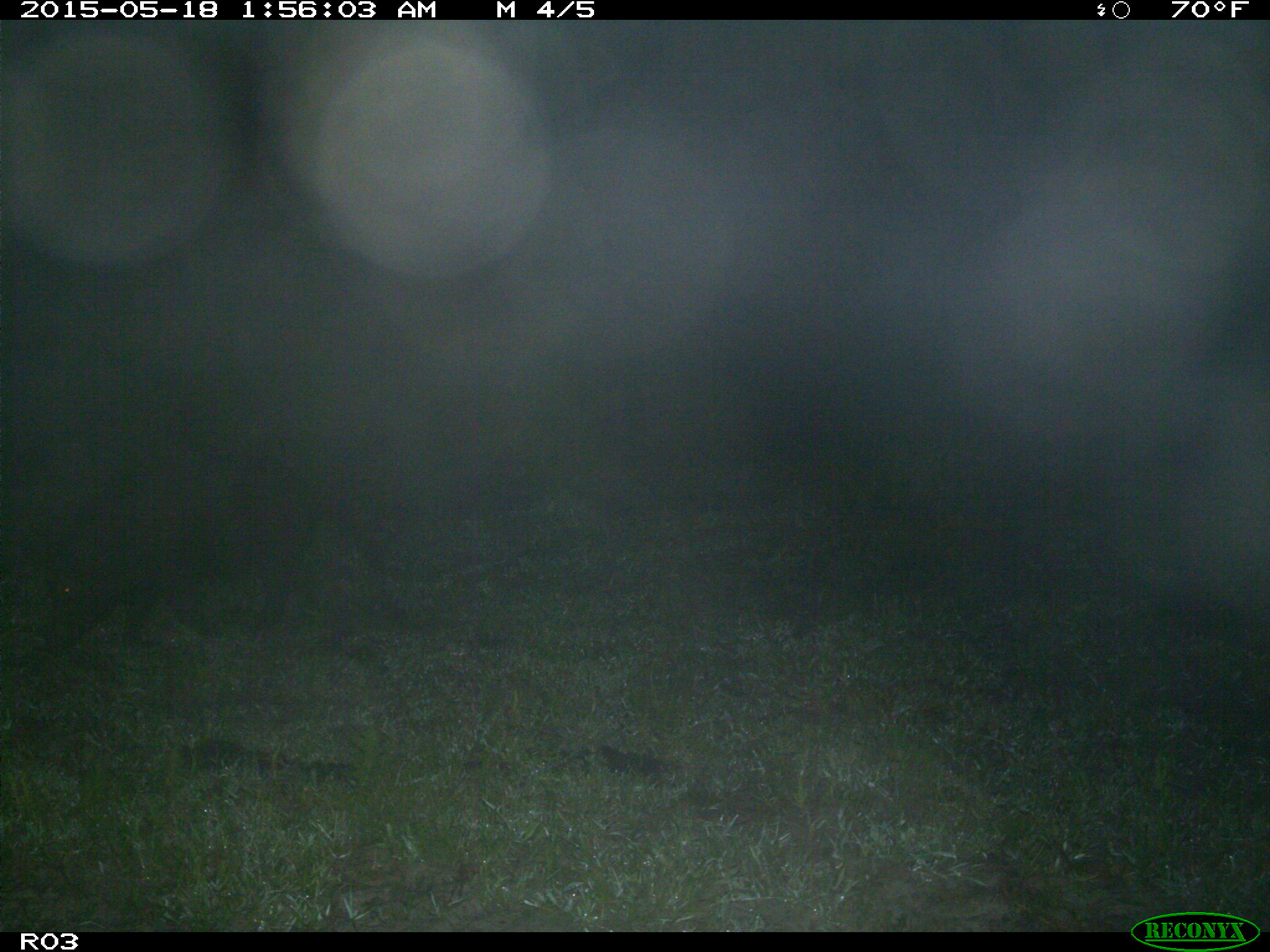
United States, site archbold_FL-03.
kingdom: Animalia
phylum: Chordata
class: Mammalia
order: Artiodactyla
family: Suidae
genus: Sus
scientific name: Sus scrofa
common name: wild boar